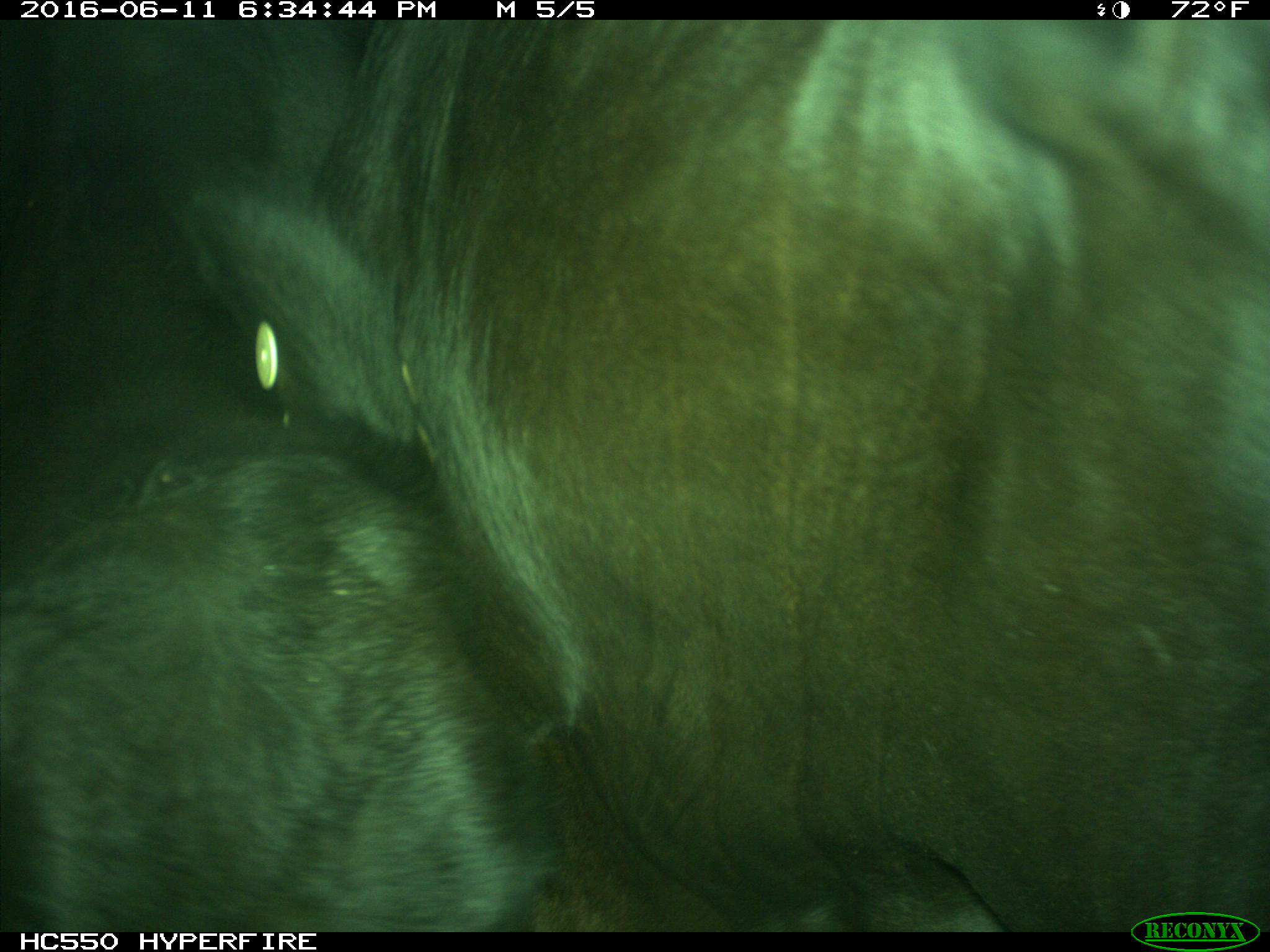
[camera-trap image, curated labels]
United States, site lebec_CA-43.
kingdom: Animalia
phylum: Chordata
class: Mammalia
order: Artiodactyla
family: Bovidae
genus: Bos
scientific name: Bos taurus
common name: domestic cow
Bos taurus (domestic cow).